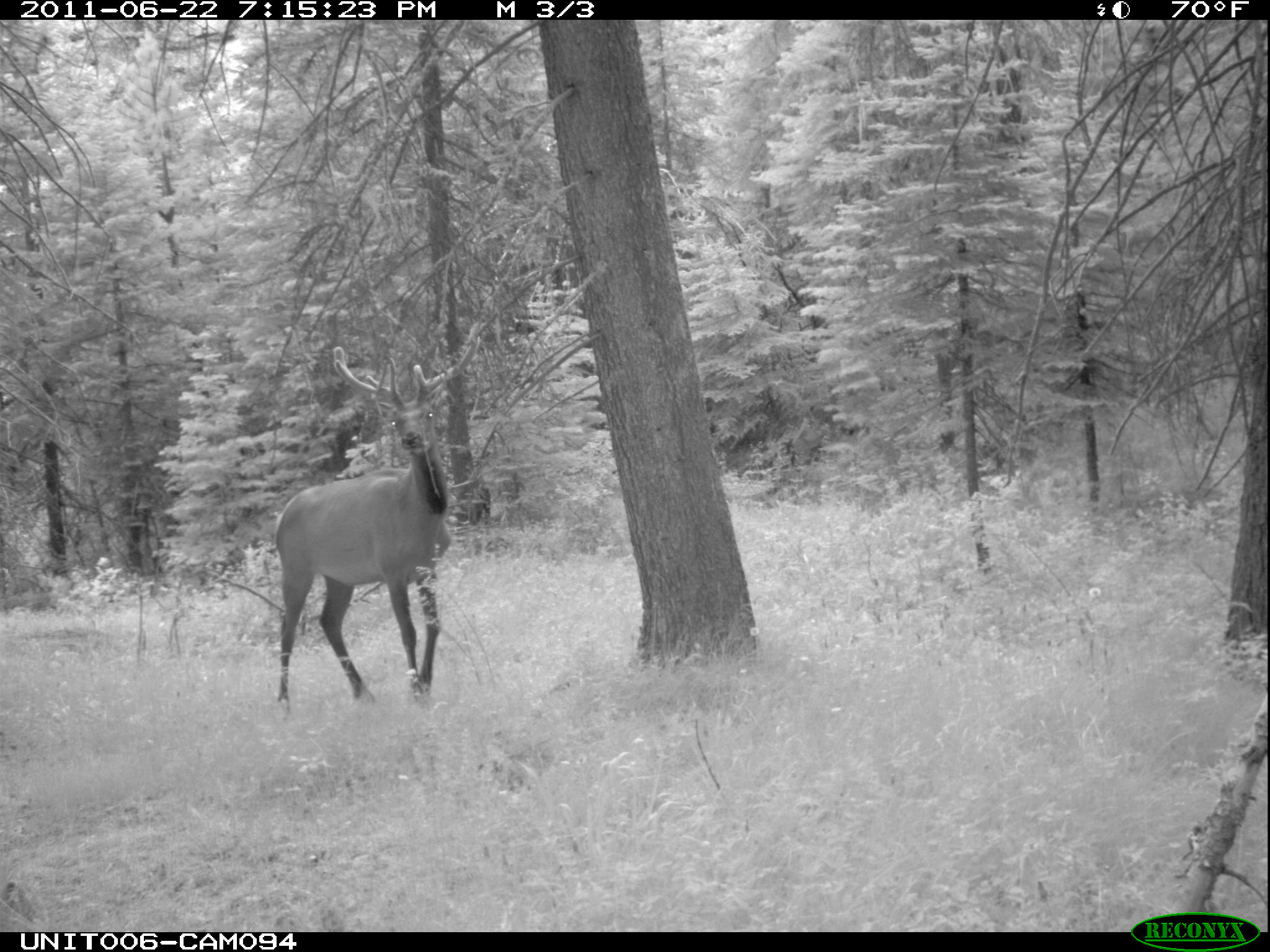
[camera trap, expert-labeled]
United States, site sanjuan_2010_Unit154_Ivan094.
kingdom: Animalia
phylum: Chordata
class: Mammalia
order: Artiodactyla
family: Cervidae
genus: Cervus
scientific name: Cervus elaphus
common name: red deer